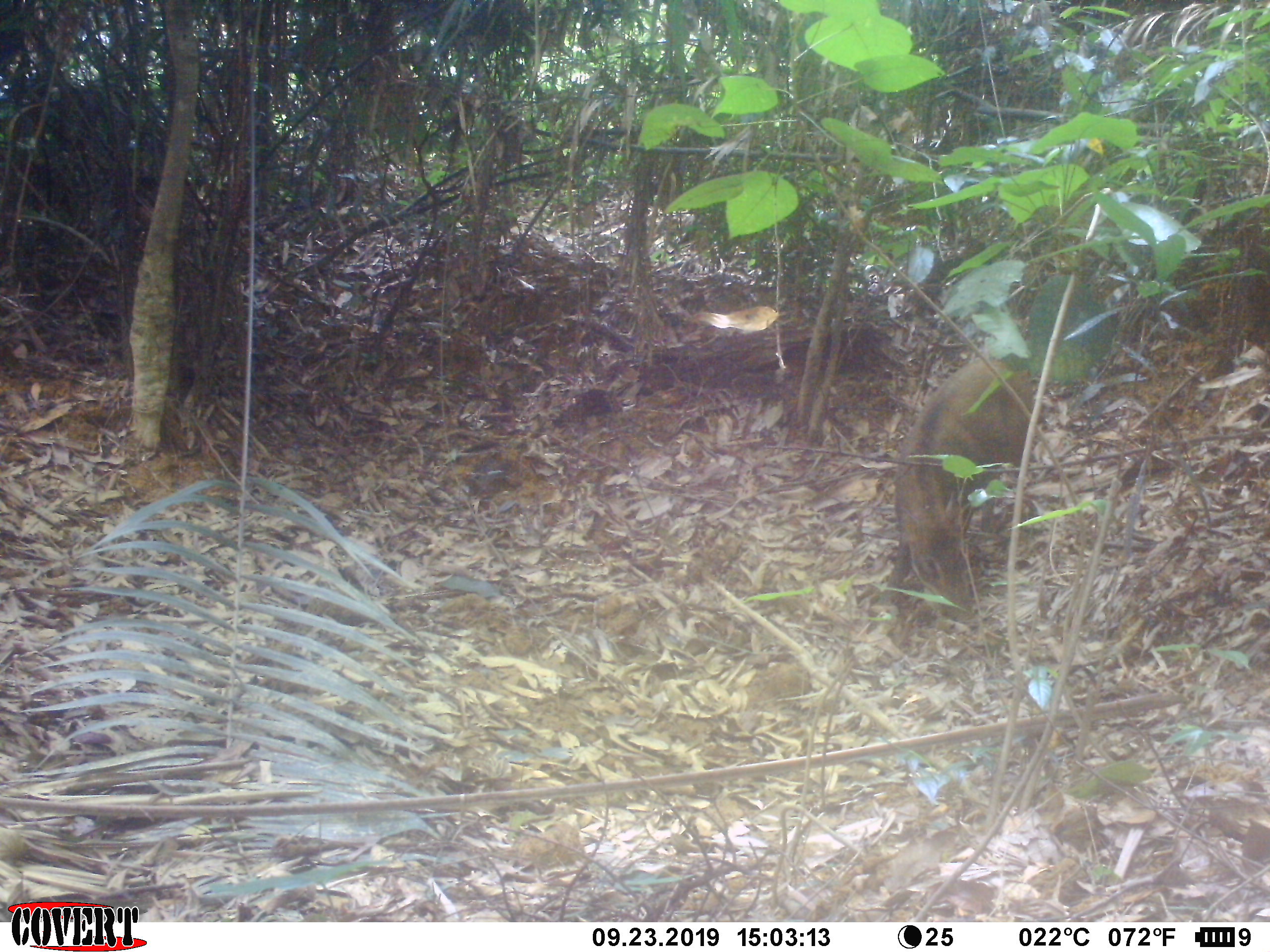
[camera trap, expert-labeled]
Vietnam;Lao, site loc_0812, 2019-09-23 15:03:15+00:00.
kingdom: Animalia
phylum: Chordata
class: Mammalia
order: Artiodactyla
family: Suidae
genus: Sus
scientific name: Sus scrofa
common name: eurasian wild pig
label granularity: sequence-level